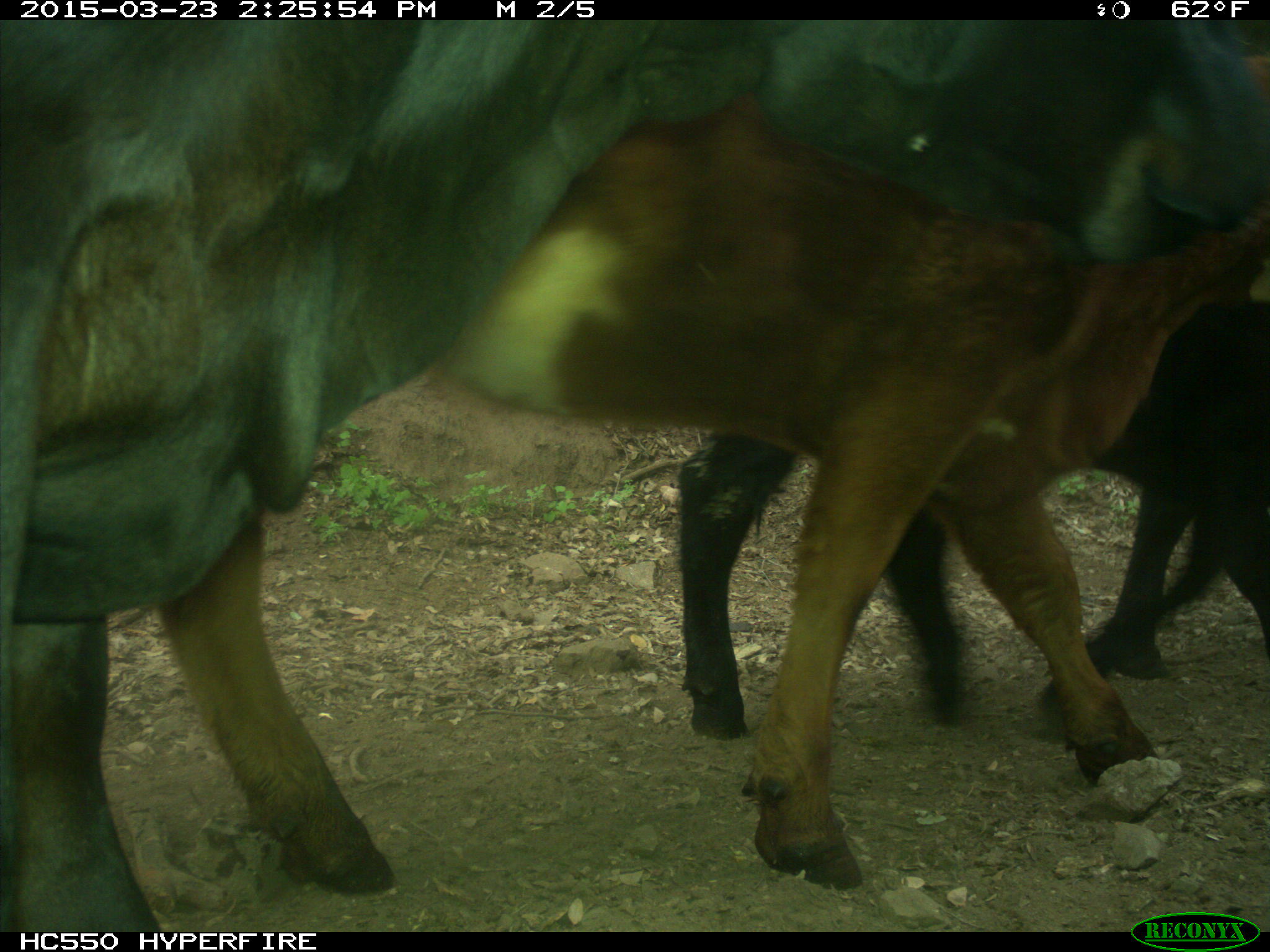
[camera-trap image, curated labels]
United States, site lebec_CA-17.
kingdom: Animalia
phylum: Chordata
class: Mammalia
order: Artiodactyla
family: Bovidae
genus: Bos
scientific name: Bos taurus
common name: domestic cow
Bos taurus (domestic cow).